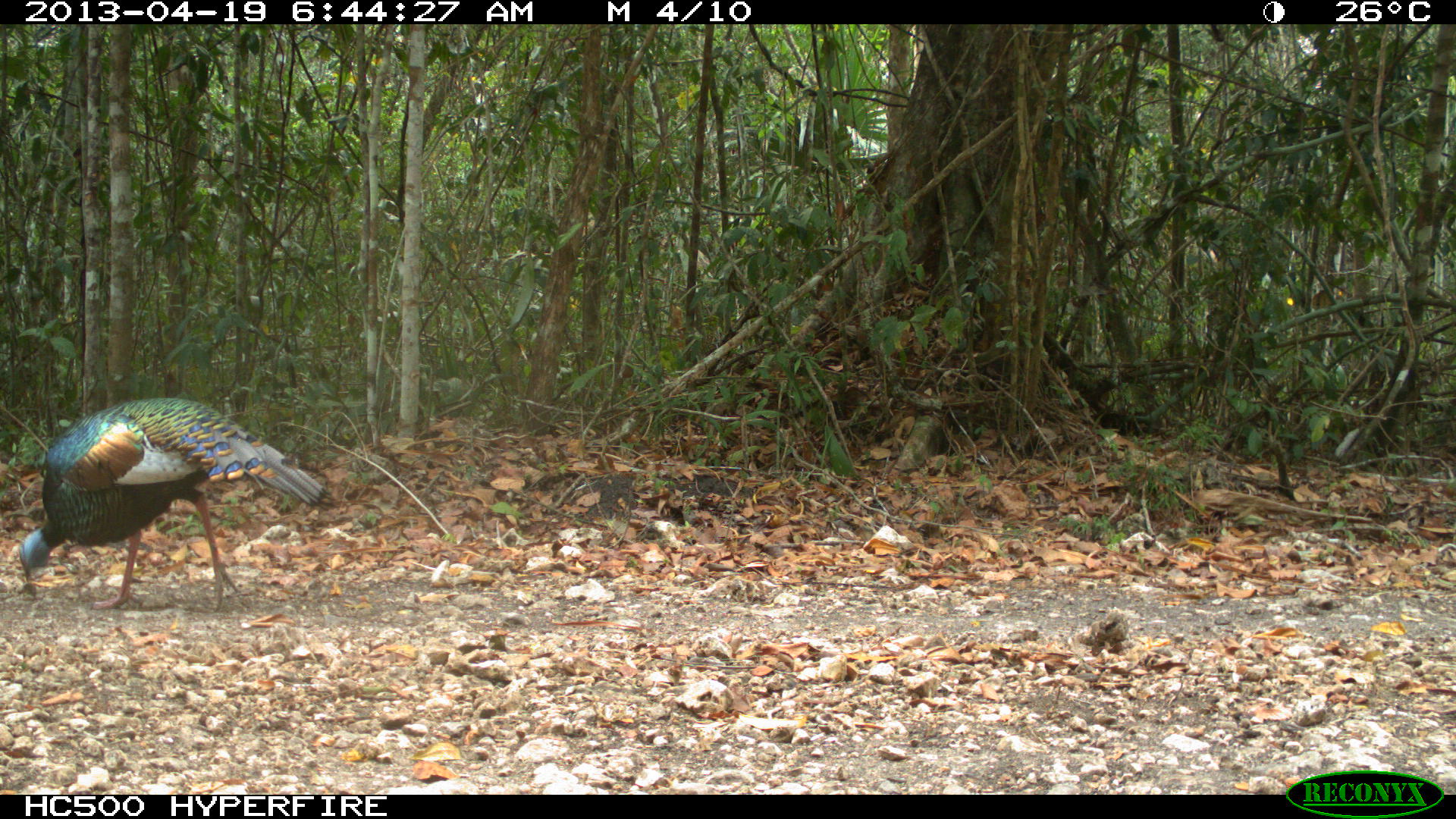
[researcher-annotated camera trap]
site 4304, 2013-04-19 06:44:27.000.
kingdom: Animalia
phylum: Chordata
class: Aves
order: Galliformes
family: Phasianidae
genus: Meleagris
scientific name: Meleagris ocellata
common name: ocellated turkey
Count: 1.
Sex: male.